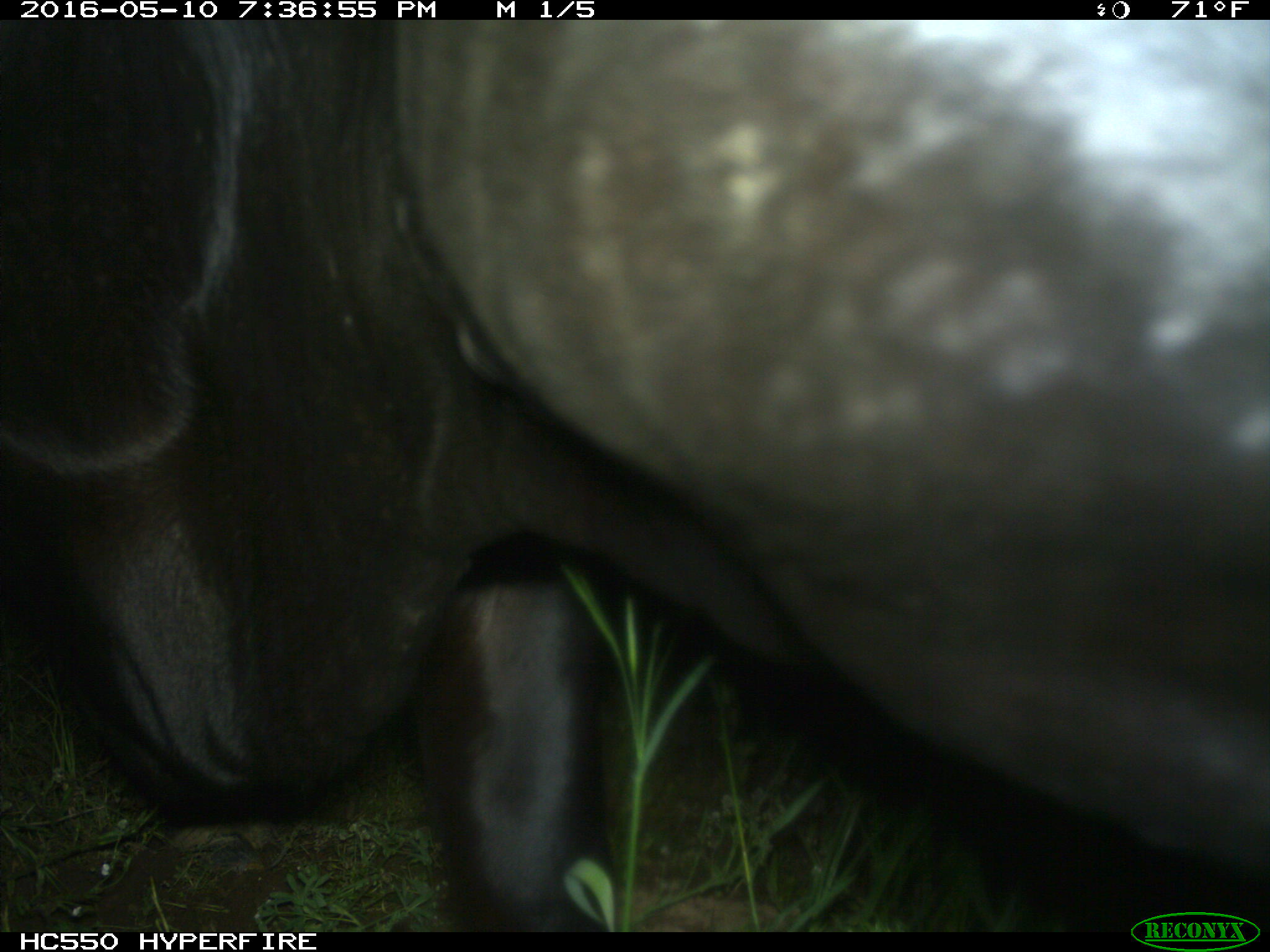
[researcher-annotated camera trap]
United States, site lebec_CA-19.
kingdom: Animalia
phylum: Chordata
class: Mammalia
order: Artiodactyla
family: Bovidae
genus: Bos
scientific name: Bos taurus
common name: domestic cow